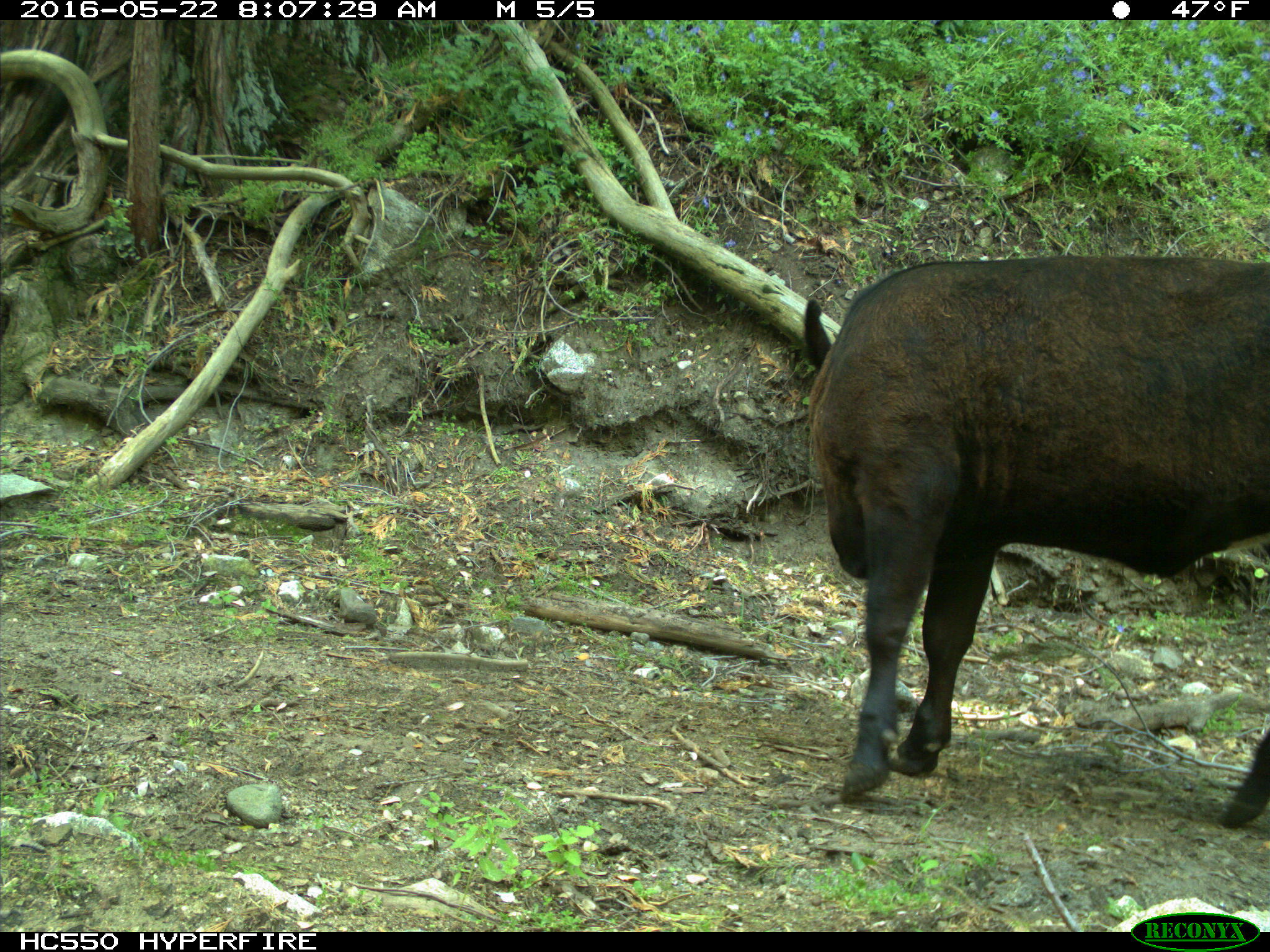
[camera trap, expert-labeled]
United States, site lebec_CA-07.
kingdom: Animalia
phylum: Chordata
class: Mammalia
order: Artiodactyla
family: Bovidae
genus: Bos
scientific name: Bos taurus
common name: domestic cow